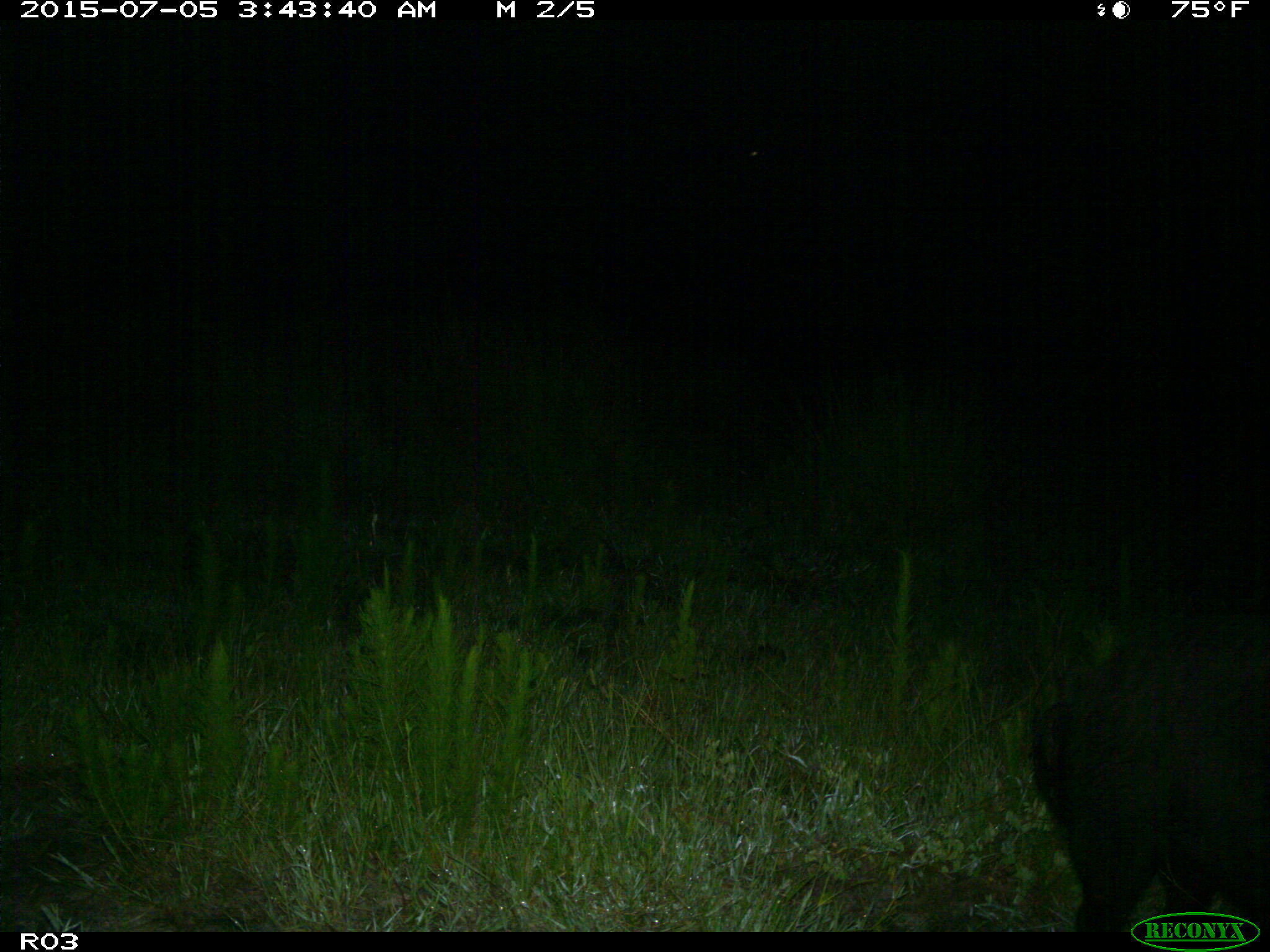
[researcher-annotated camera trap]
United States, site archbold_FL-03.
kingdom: Animalia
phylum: Chordata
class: Mammalia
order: Artiodactyla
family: Suidae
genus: Sus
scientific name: Sus scrofa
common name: wild boar